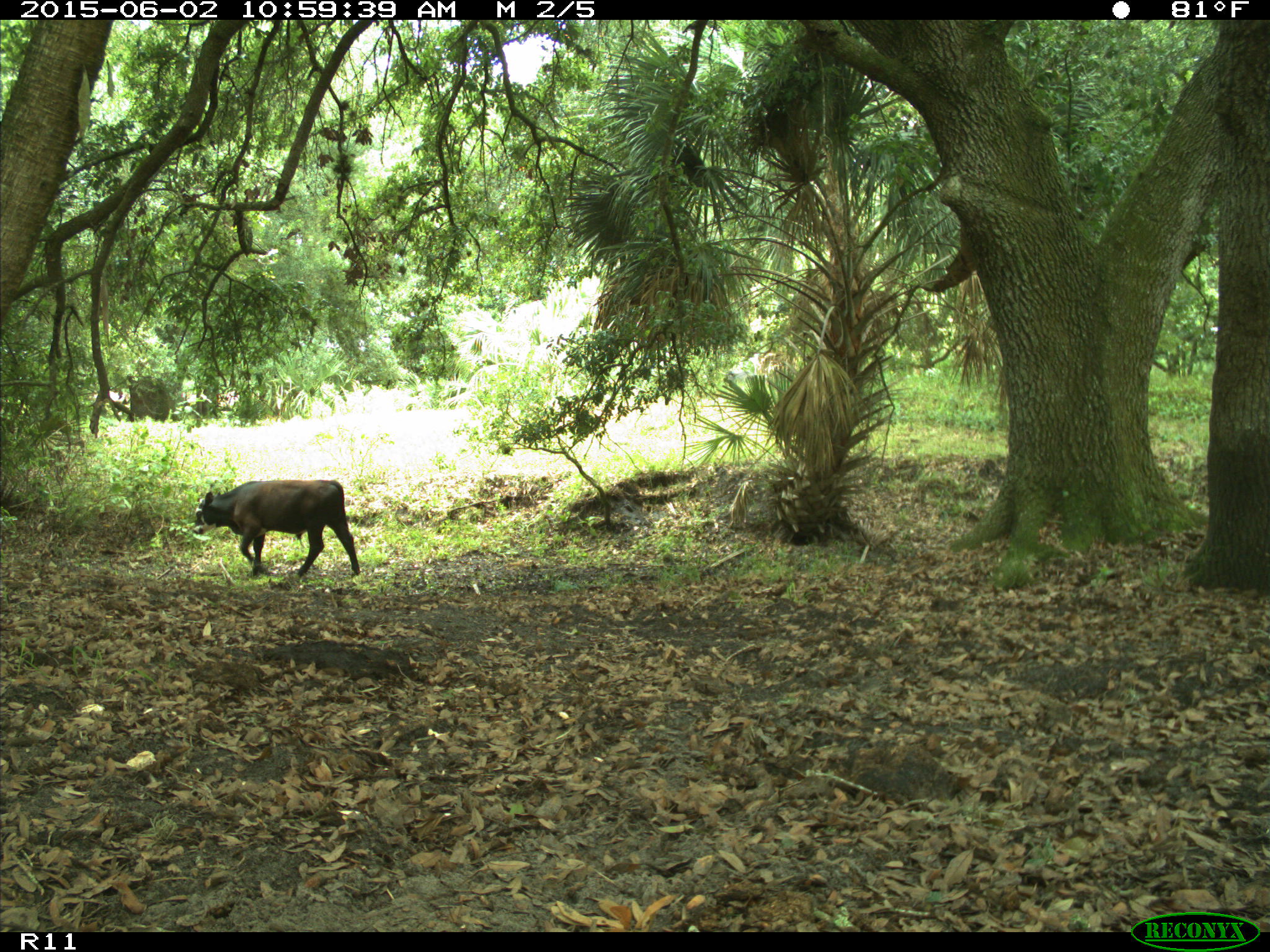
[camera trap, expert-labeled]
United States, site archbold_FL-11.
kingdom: Animalia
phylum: Chordata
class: Mammalia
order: Artiodactyla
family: Bovidae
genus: Bos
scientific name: Bos taurus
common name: domestic cow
Bos taurus (domestic cow).